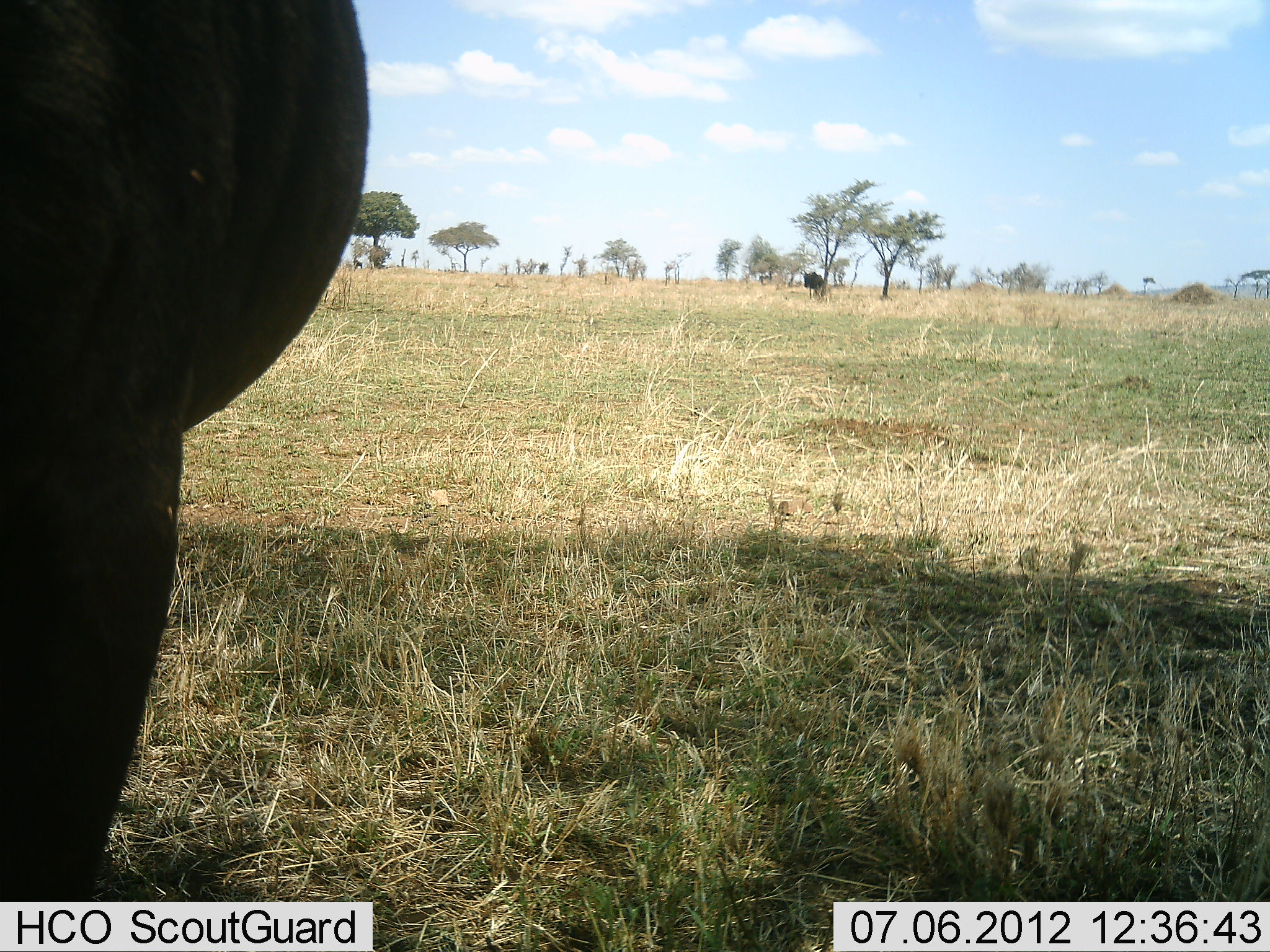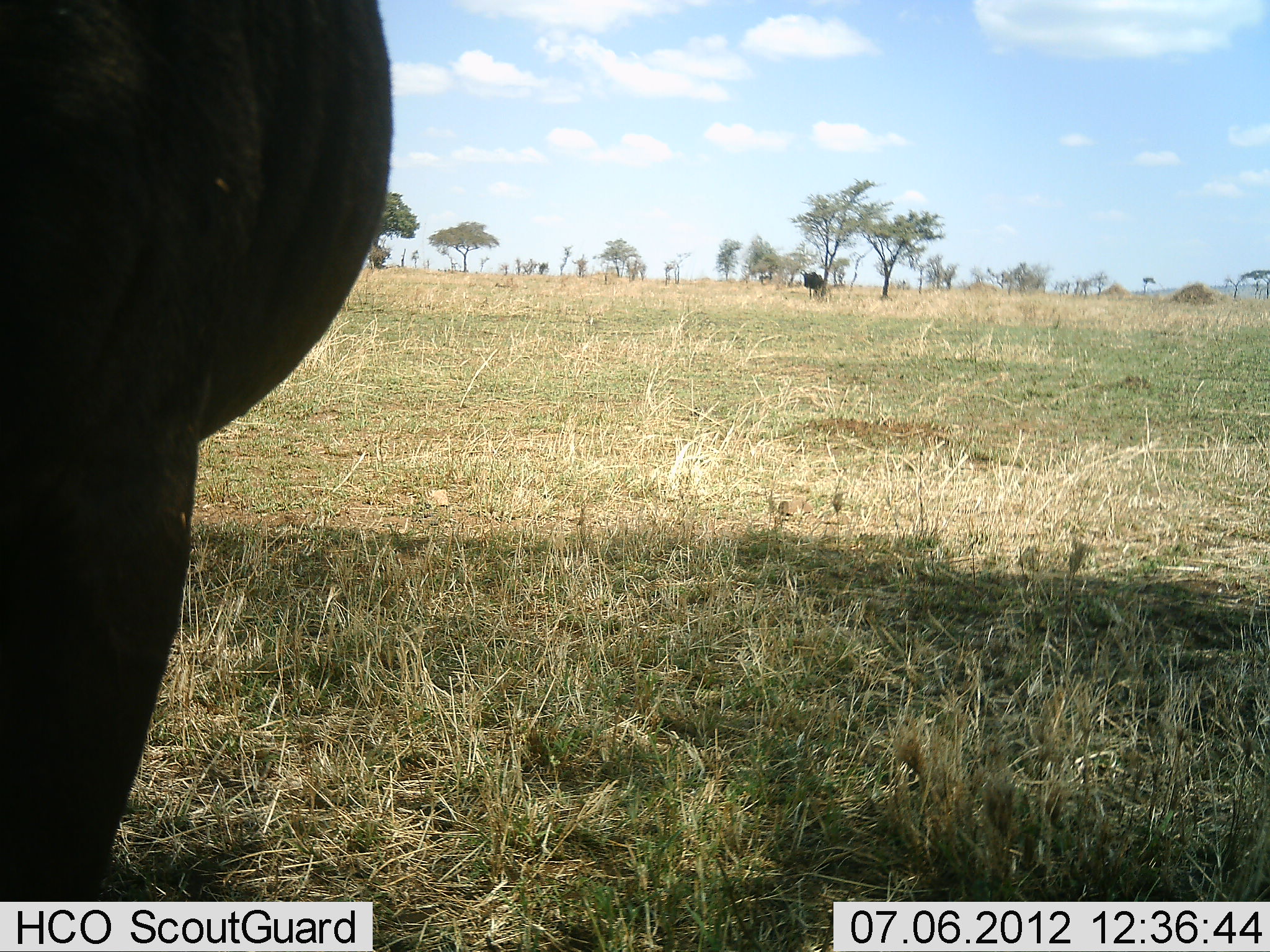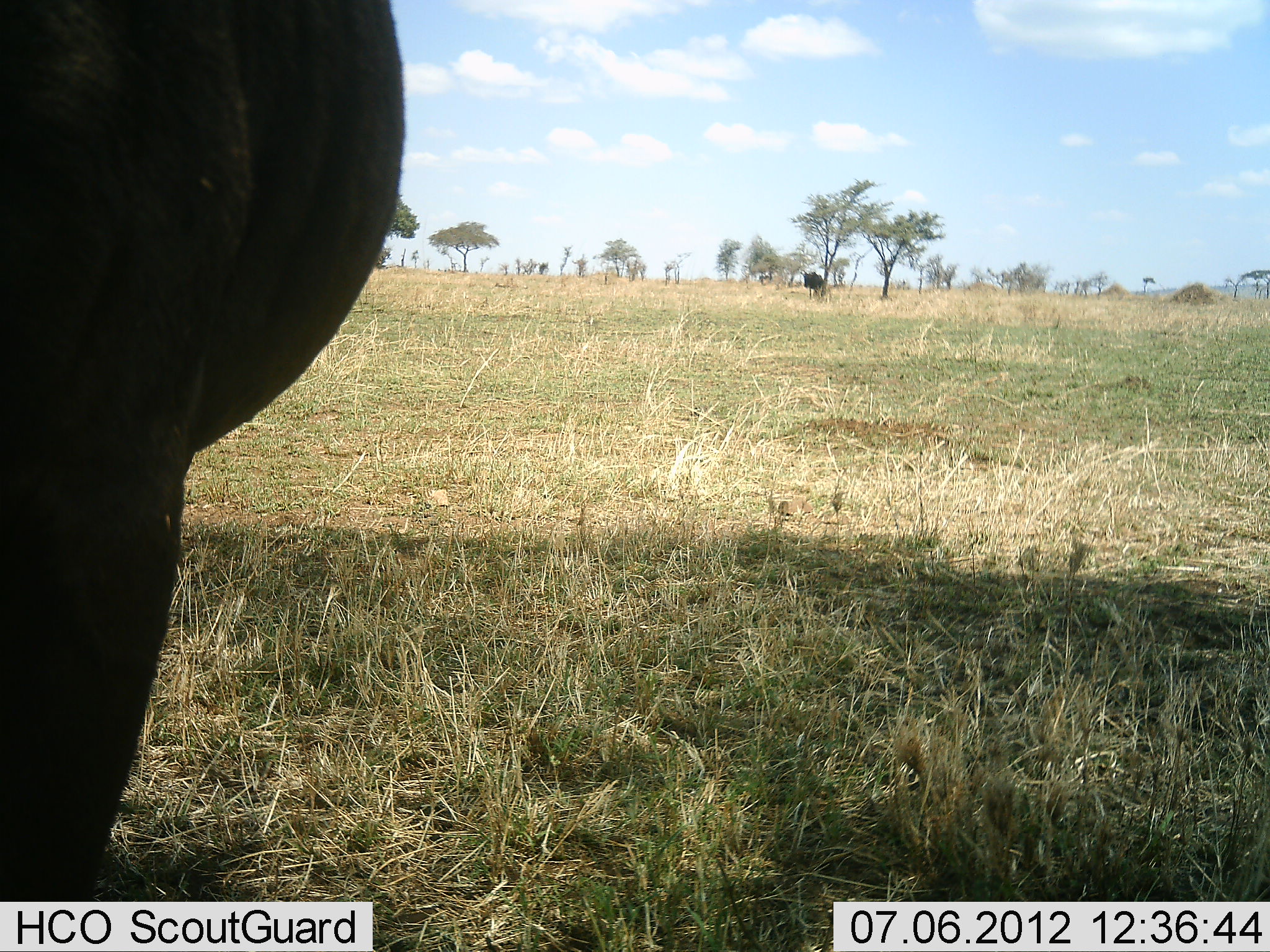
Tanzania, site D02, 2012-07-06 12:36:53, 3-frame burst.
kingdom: Animalia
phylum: Chordata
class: Mammalia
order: Artiodactyla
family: Bovidae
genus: Connochaetes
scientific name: Connochaetes taurinus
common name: blue wildebeest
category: wildebeest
Wildebeest (blue wildebeest) (Connochaetes taurinus), count 1. Behavior (volunteer vote fractions): standing 100%, resting 0%, moving 0%, interacting 0%. Young present (vote fraction): 0%. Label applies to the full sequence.